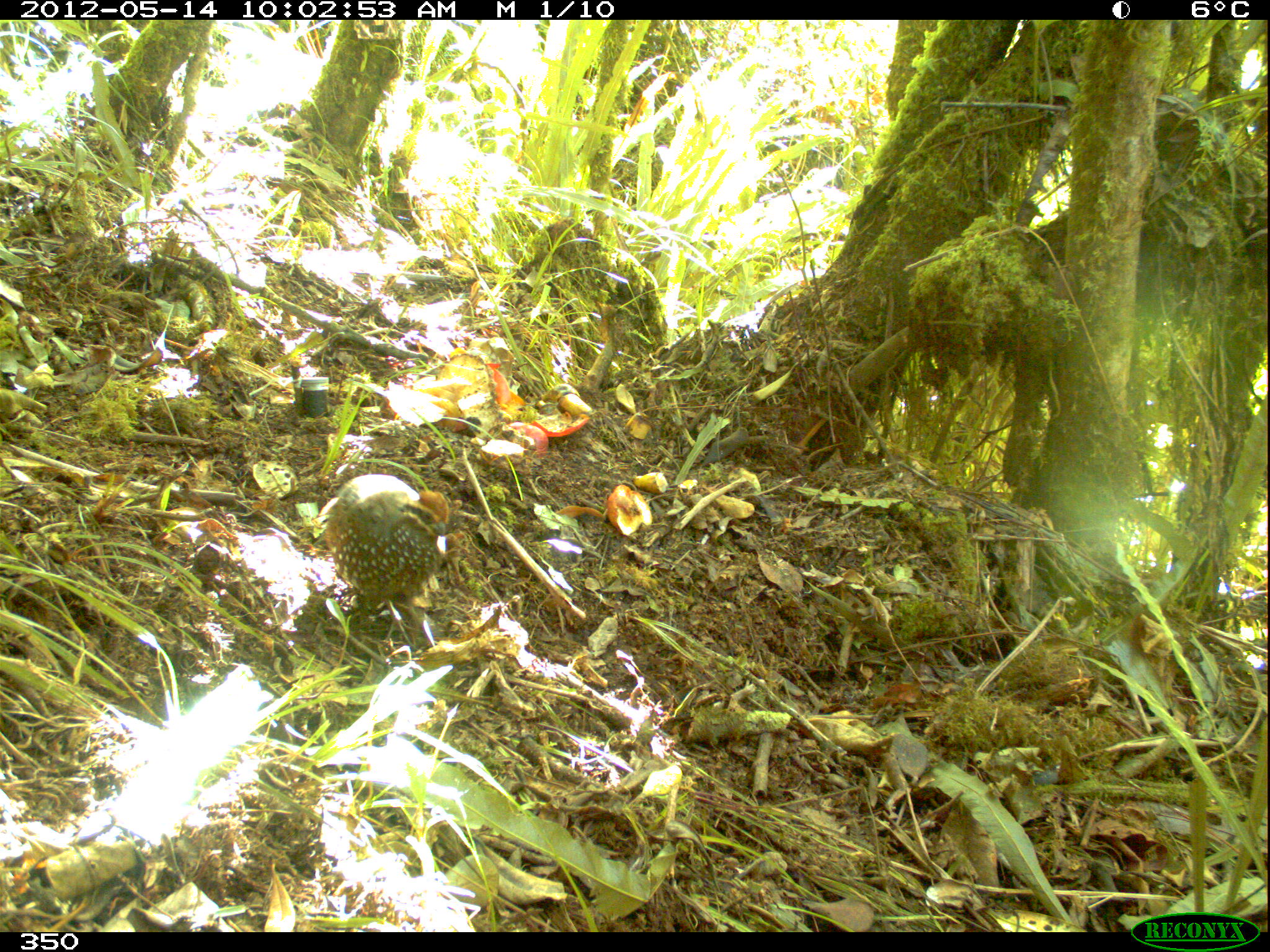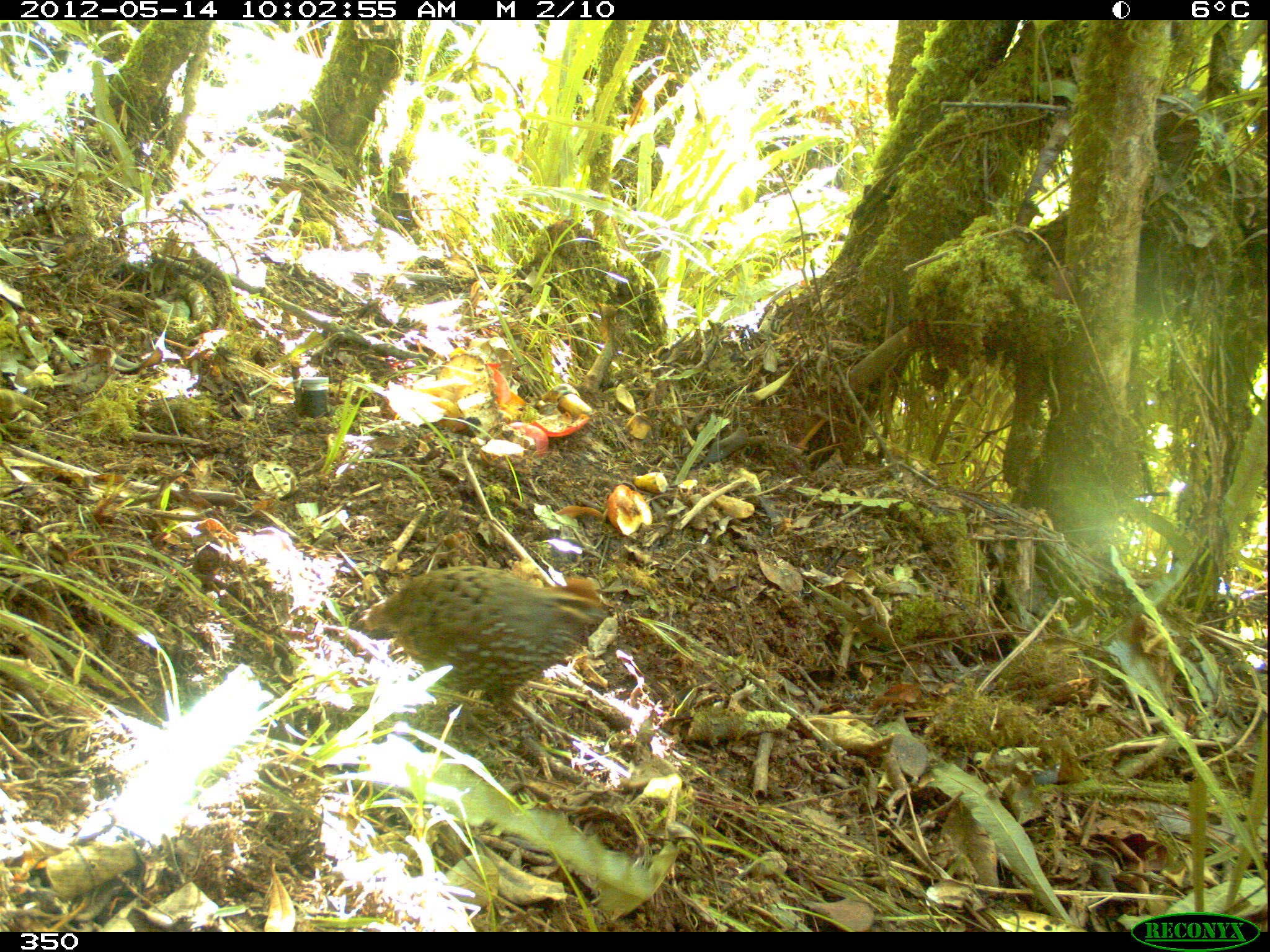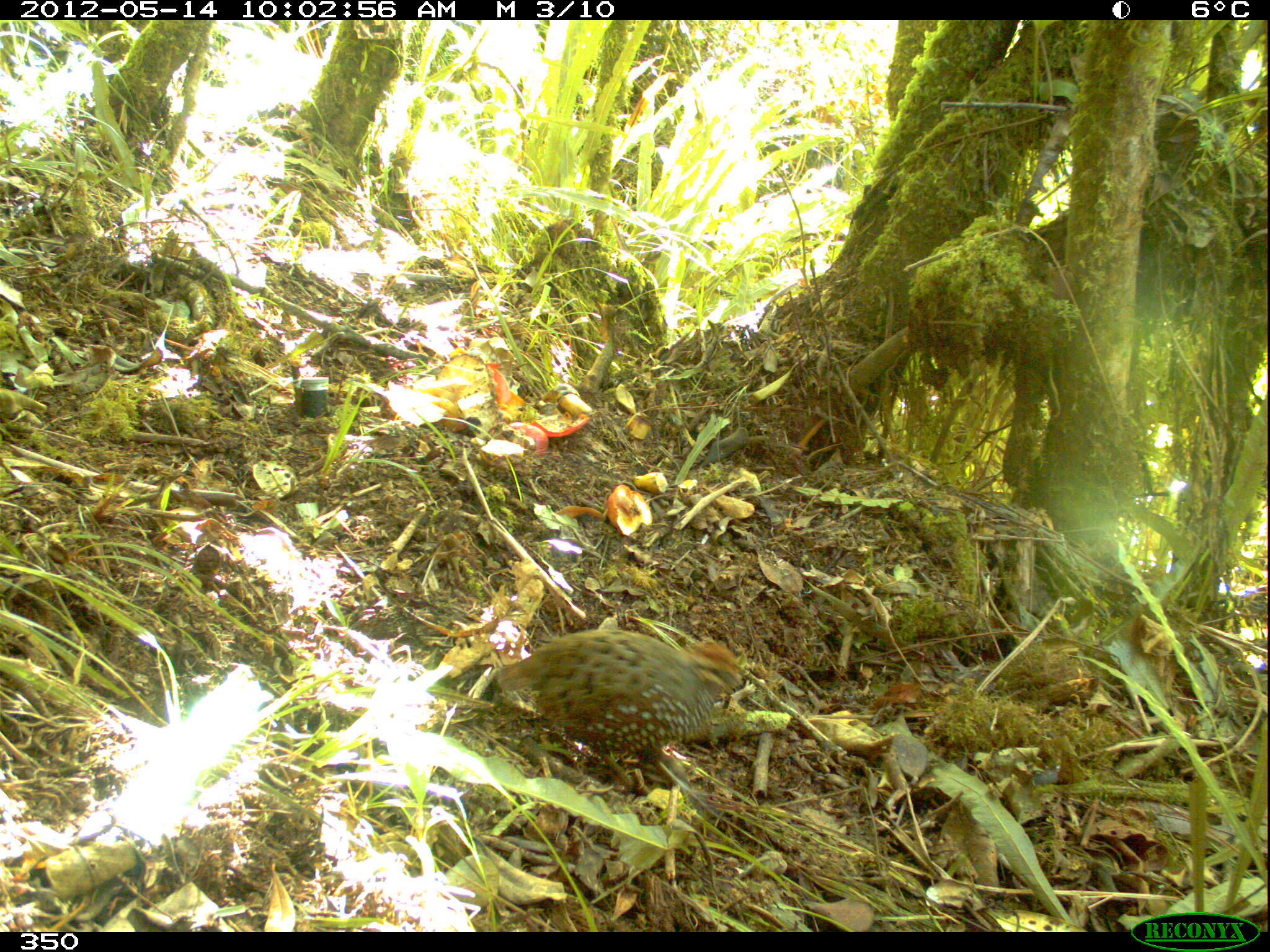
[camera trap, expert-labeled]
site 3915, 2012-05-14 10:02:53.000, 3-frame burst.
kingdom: Animalia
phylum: Chordata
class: Aves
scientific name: Aves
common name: bird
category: unknown bird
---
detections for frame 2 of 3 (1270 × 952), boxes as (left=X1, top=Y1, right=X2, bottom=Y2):
unknown bird: (left=362, top=564, right=608, bottom=747)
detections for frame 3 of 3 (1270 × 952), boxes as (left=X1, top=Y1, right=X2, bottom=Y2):
unknown bird: (left=494, top=629, right=744, bottom=817)